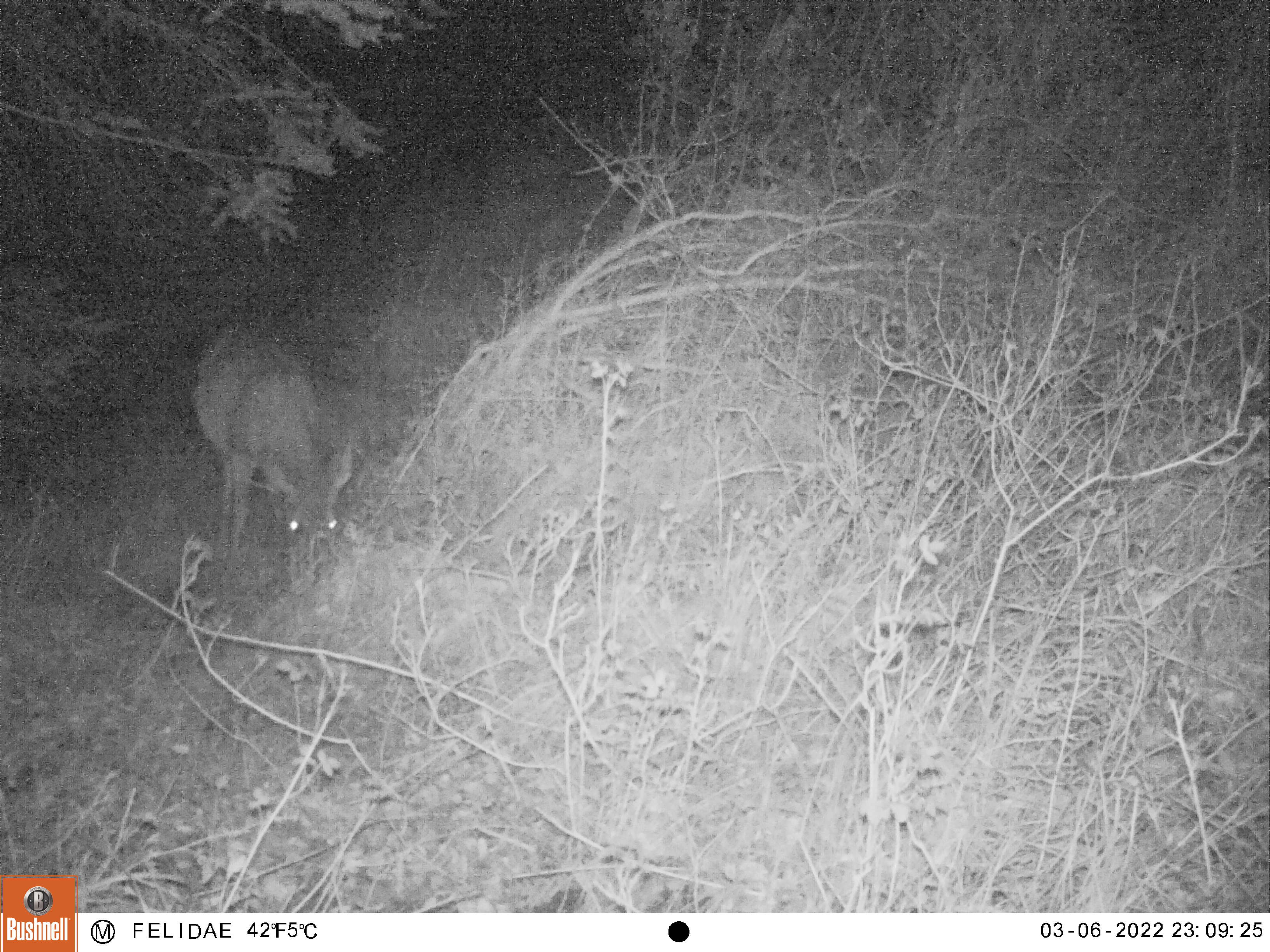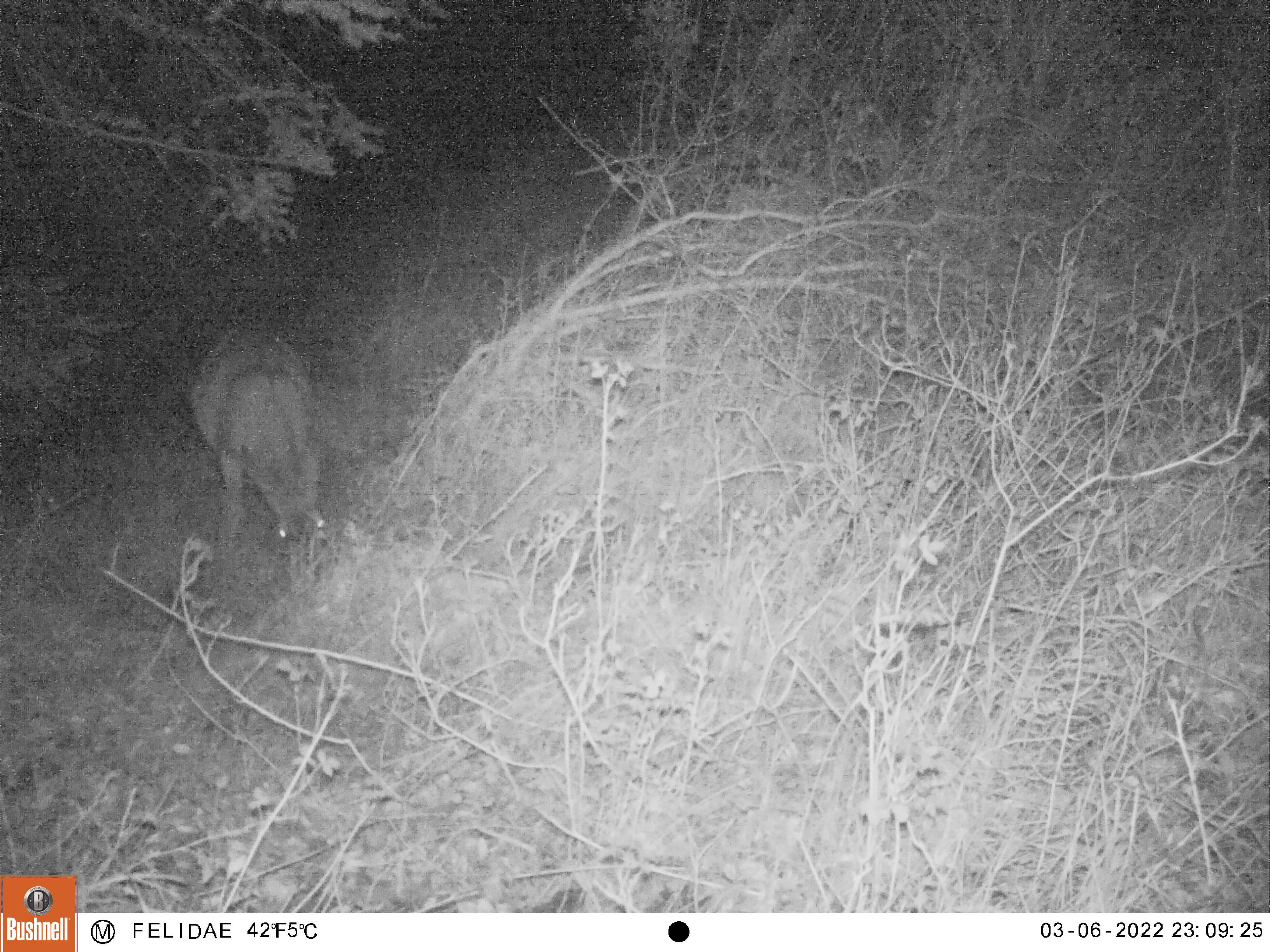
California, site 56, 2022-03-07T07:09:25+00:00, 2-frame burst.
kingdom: Animalia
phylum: Chordata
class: Mammalia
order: Artiodactyla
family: Cervidae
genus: Odocoileus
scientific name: Odocoileus hemionus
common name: mule deer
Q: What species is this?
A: Mule deer (Odocoileus hemionus).